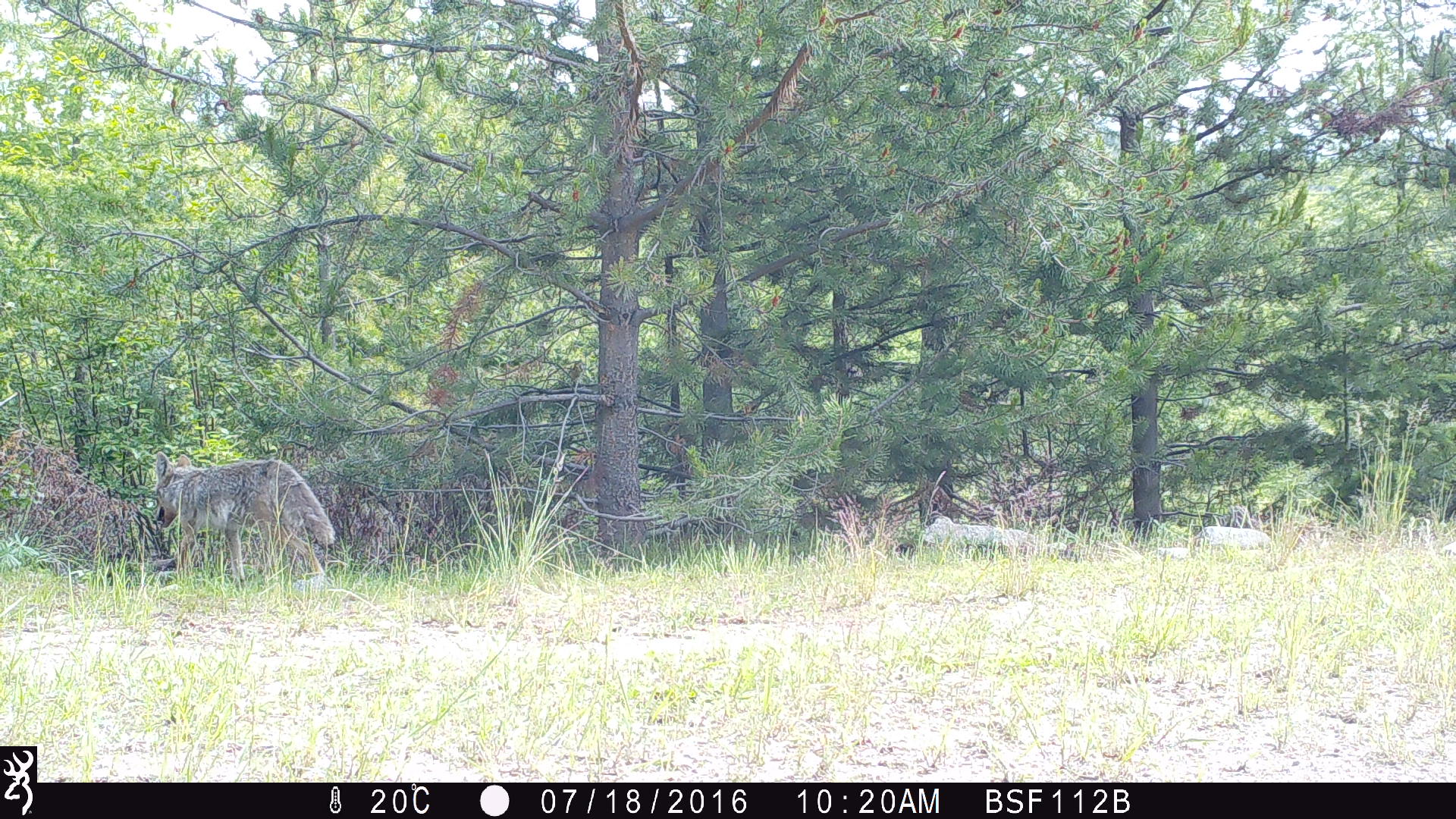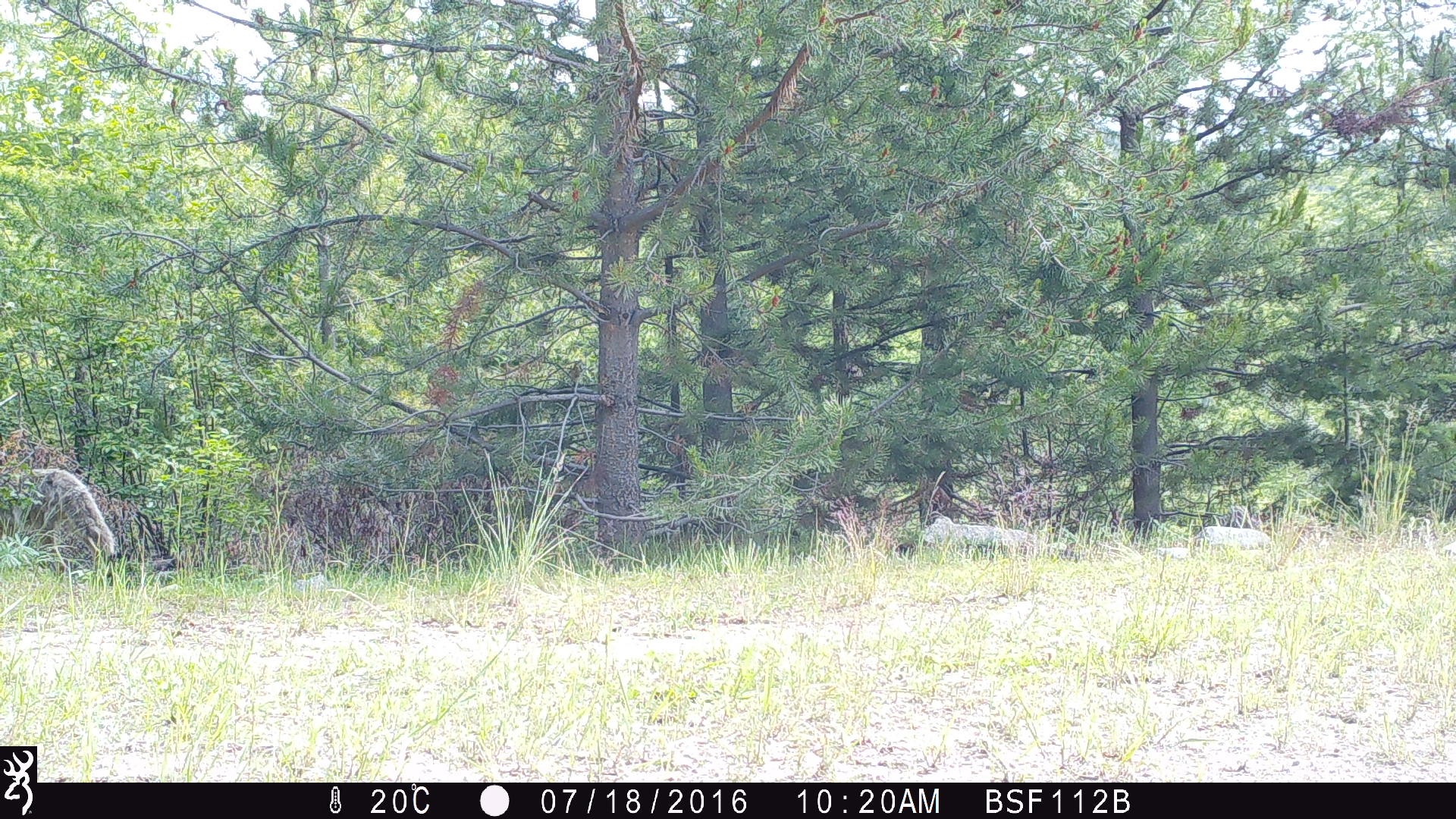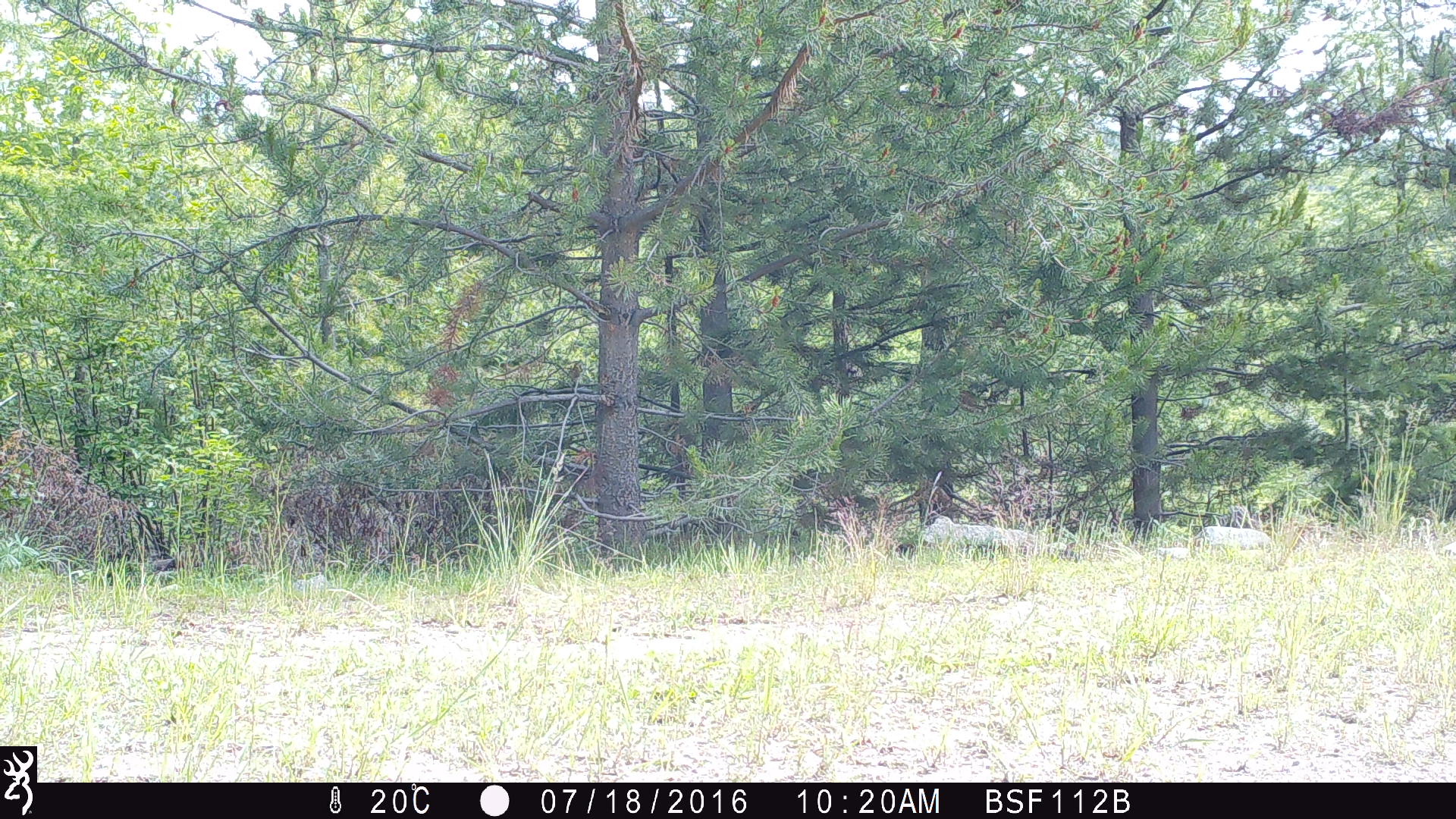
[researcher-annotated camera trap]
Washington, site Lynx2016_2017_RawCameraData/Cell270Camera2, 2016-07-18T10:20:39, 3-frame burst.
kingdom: Animalia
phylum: Chordata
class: Mammalia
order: Carnivora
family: Canidae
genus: Canis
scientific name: Canis latrans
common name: coyote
Canis latrans (coyote). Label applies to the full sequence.